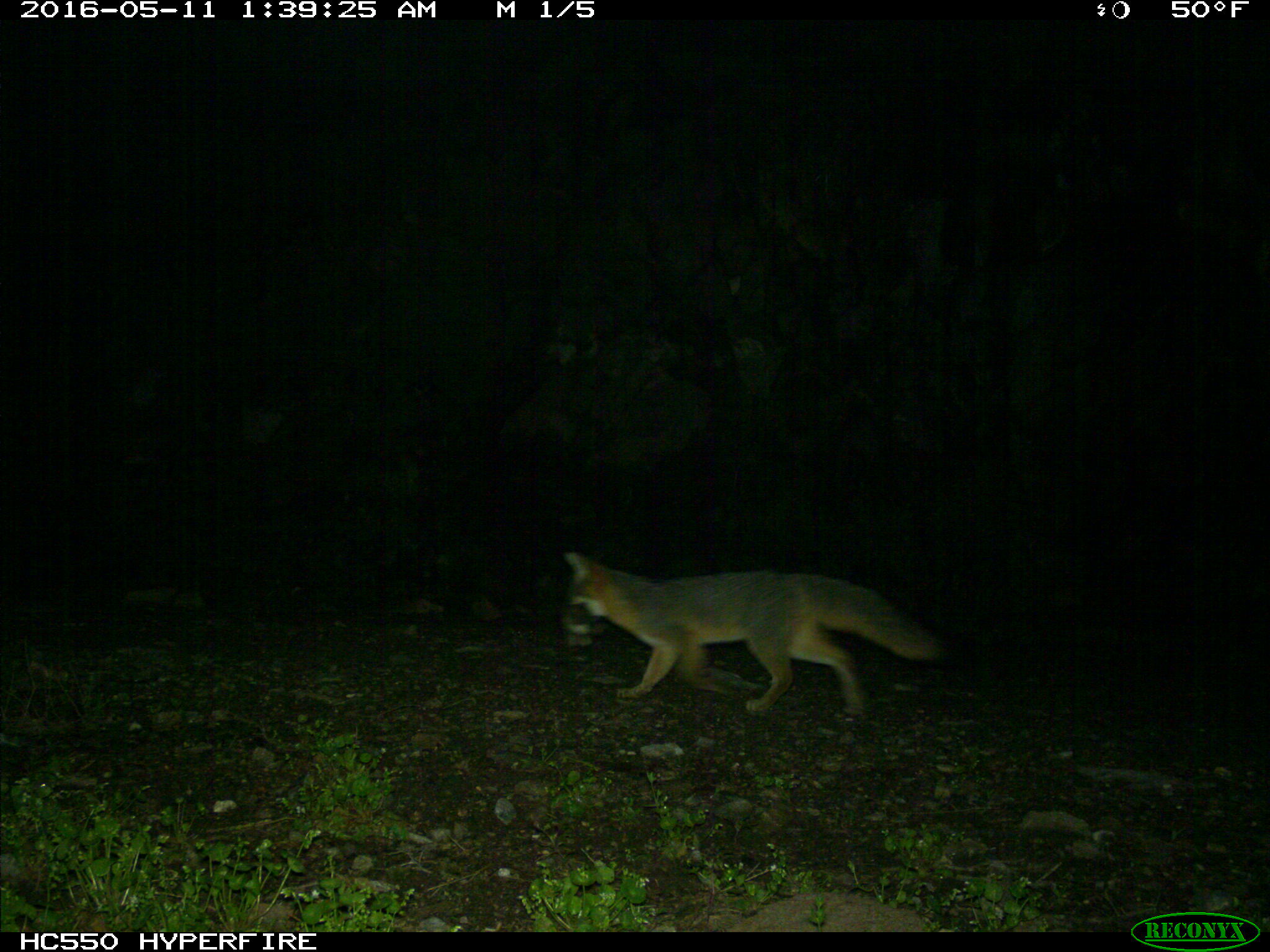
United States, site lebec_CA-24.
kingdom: Animalia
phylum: Chordata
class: Mammalia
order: Carnivora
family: Canidae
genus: Urocyon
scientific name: Urocyon cinereoargenteus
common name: gray fox